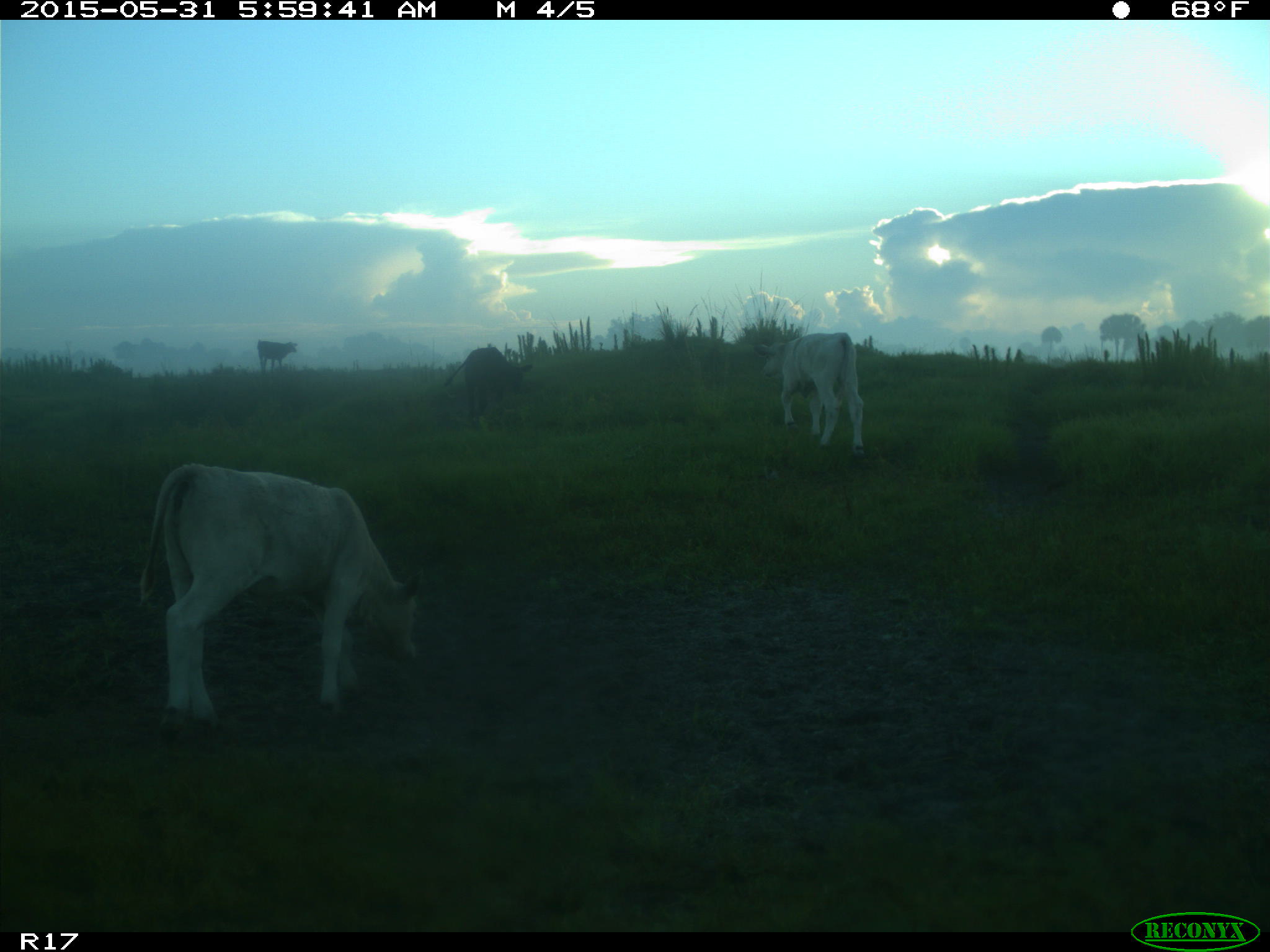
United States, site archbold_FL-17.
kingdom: Animalia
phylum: Chordata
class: Mammalia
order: Artiodactyla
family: Bovidae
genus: Bos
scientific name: Bos taurus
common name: domestic cow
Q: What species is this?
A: Bos taurus (domestic cow).